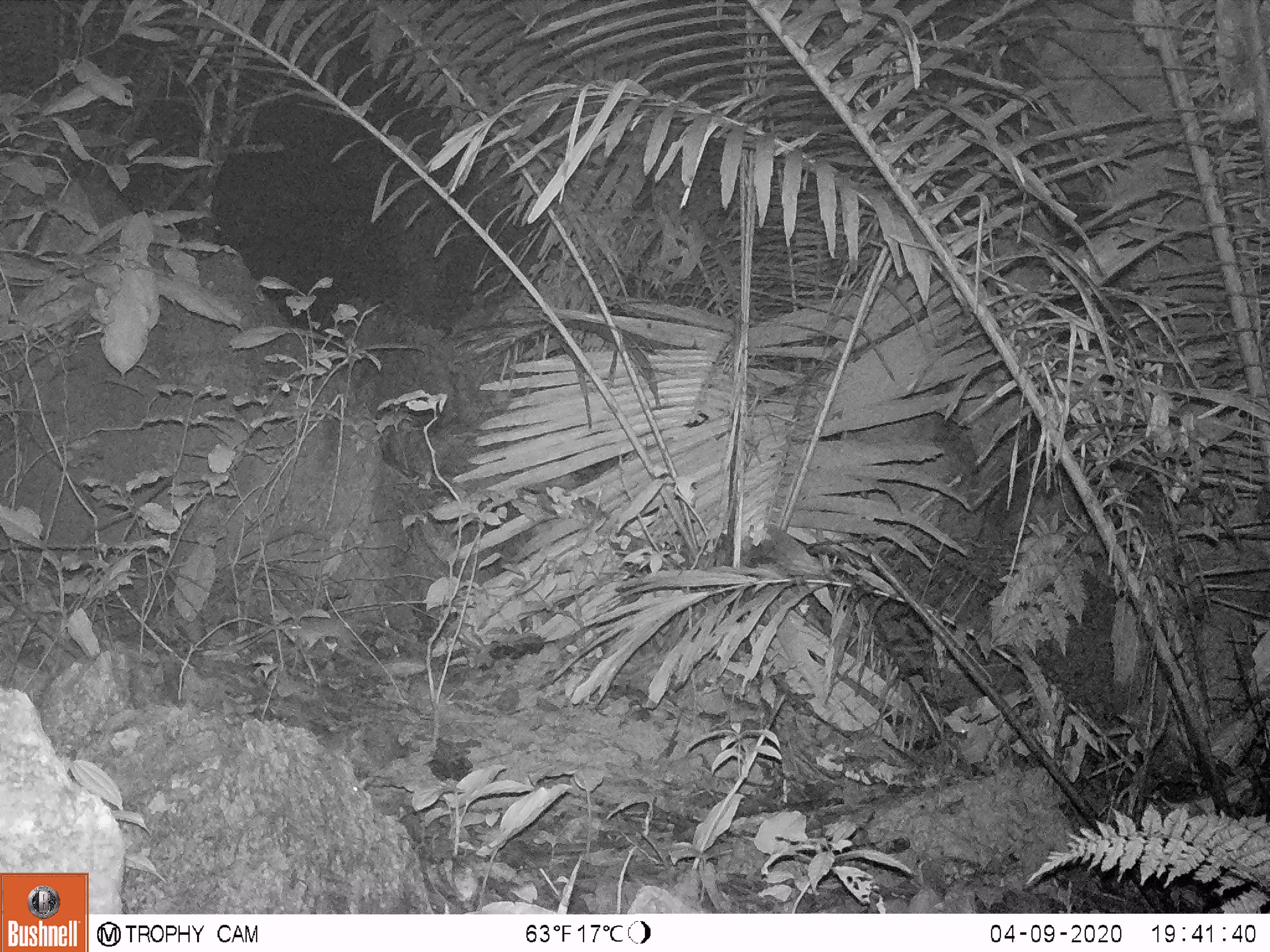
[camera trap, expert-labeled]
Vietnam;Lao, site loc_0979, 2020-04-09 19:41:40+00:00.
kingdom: Animalia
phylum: Chordata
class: Mammalia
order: Rodentia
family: Muridae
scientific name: Muridae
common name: old-world mice and rats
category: unidentified murid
Unidentified murid (old-world mice and rats) (Muridae). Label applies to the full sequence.